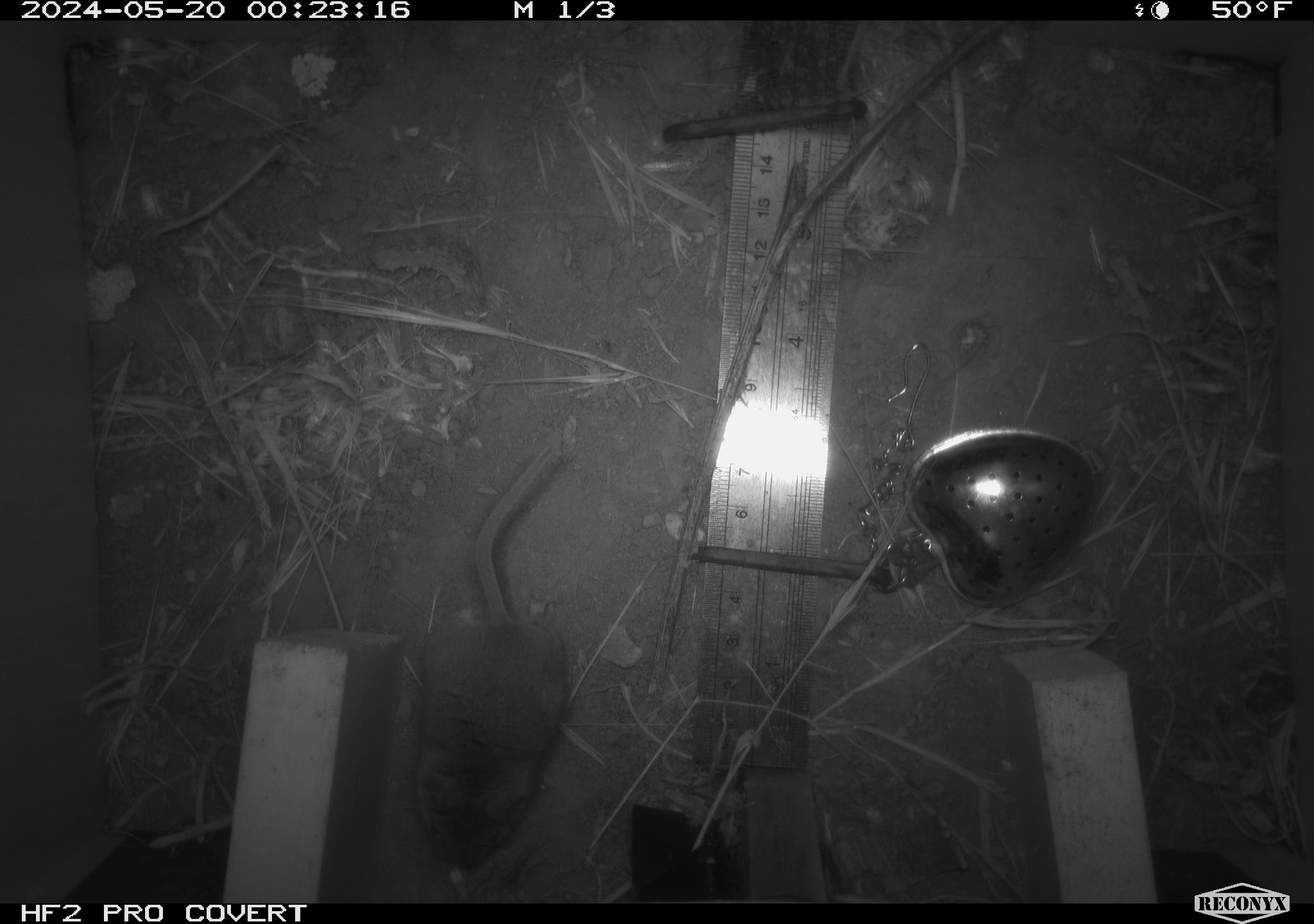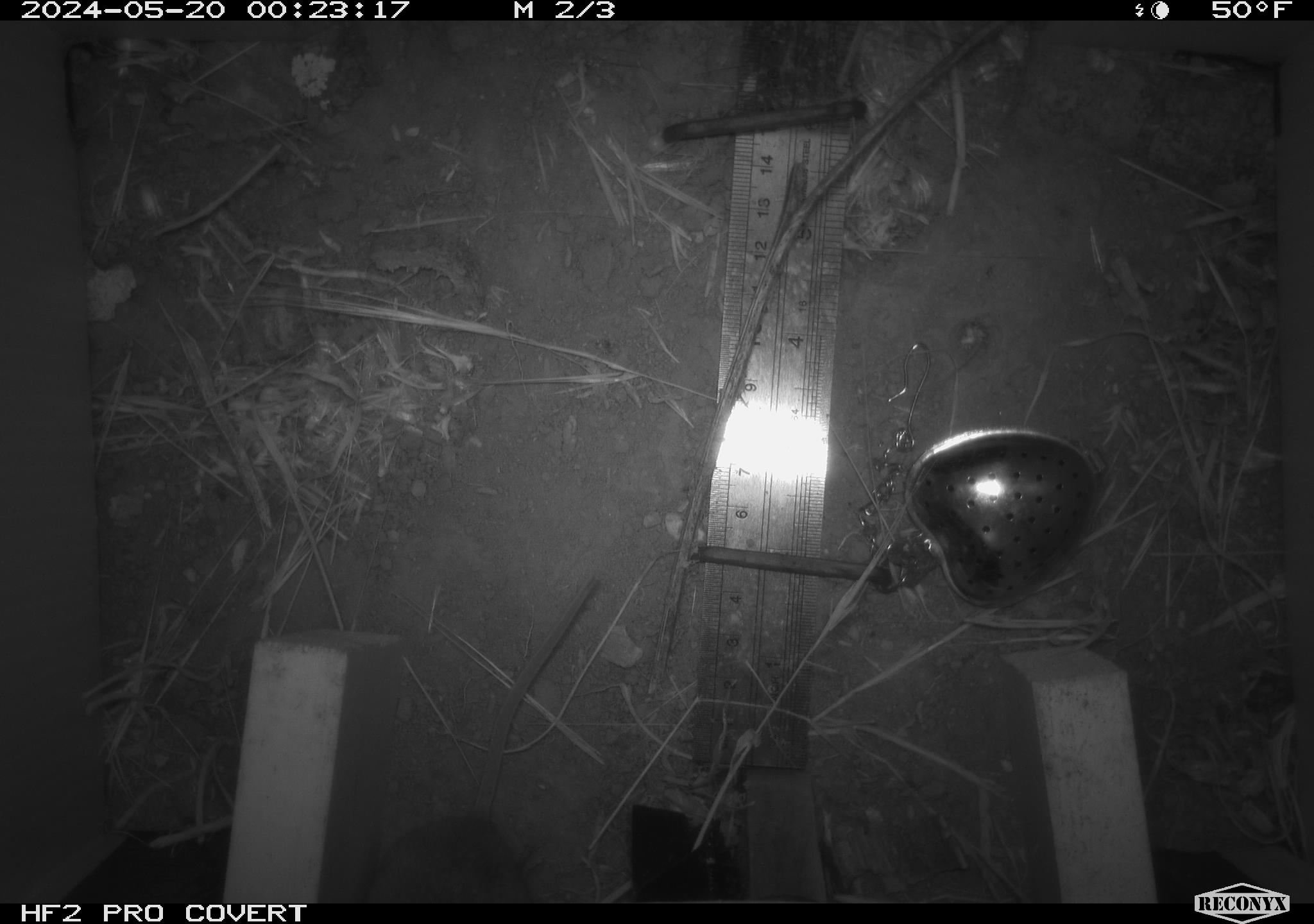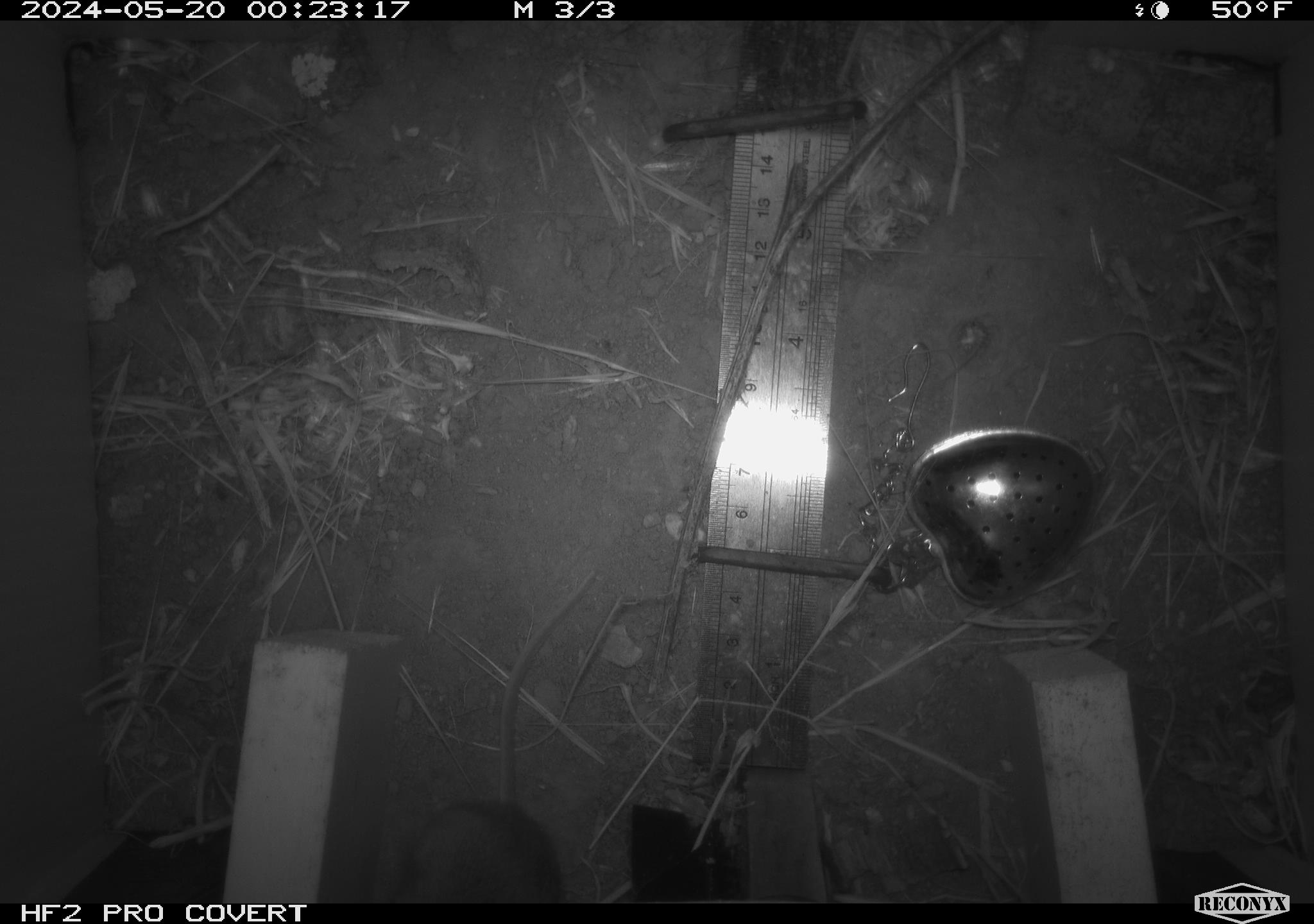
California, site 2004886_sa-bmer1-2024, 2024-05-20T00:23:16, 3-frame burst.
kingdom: Animalia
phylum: Chordata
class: Mammalia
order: Rodentia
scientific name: Rodentia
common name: mouse species